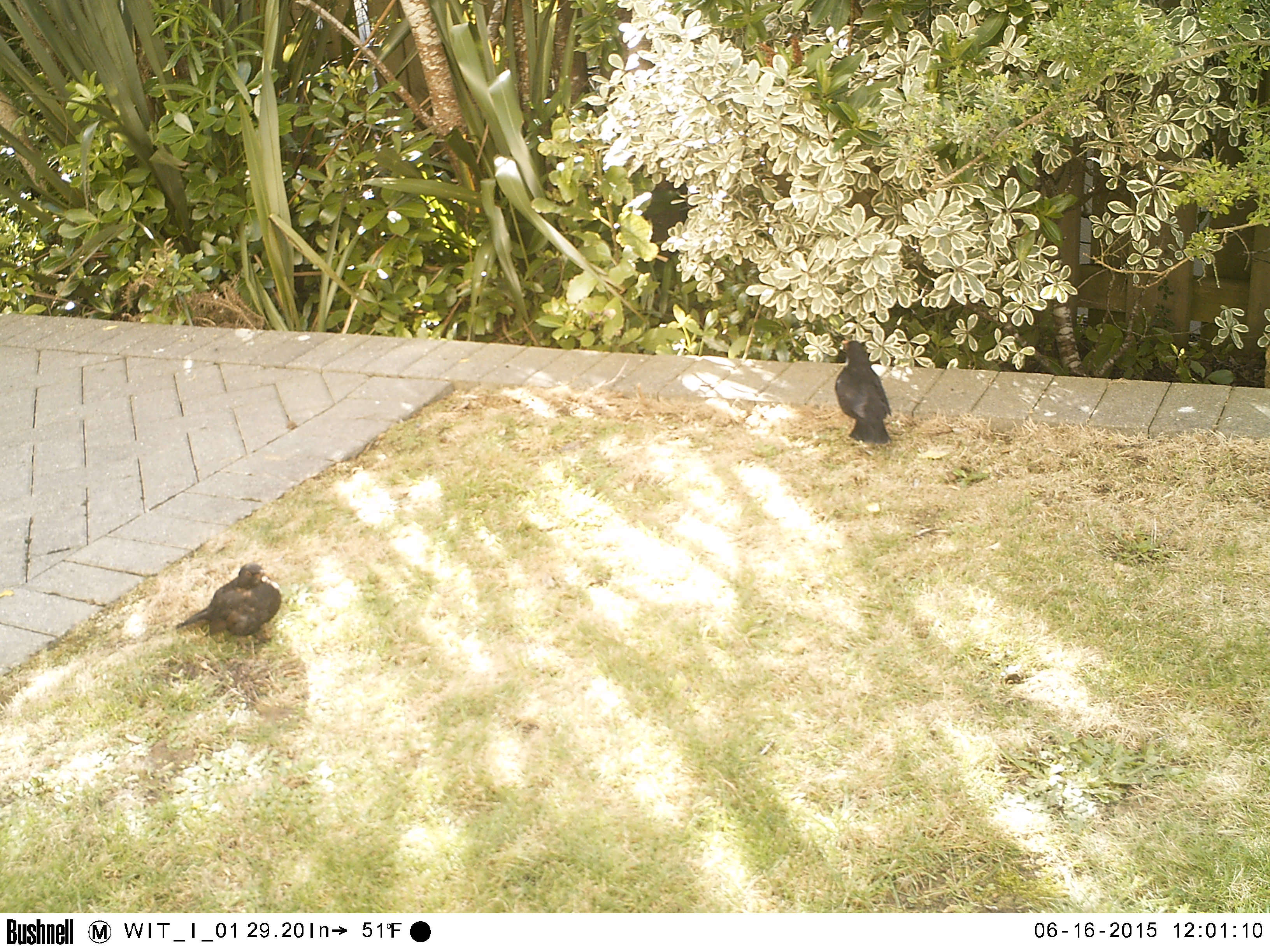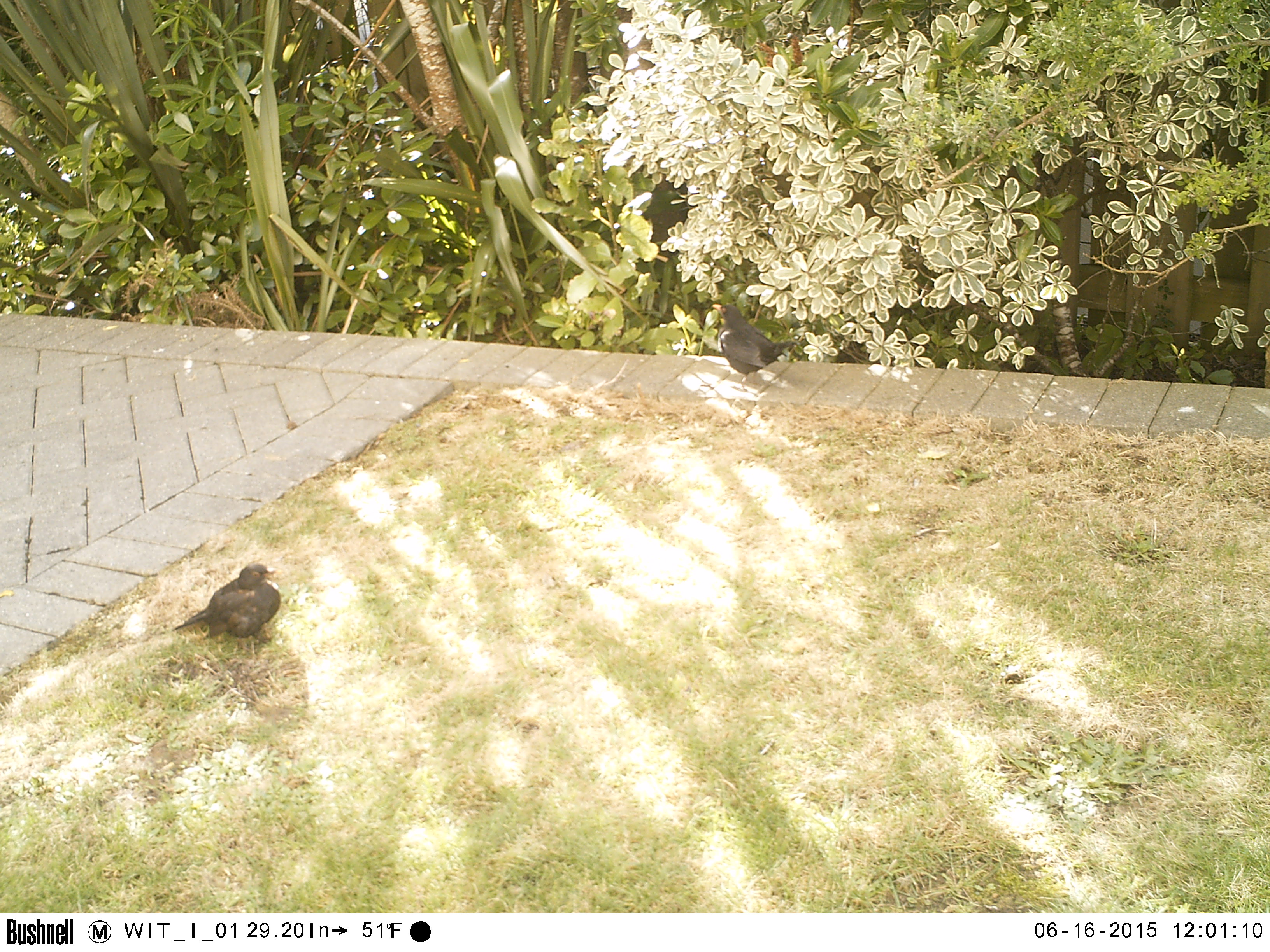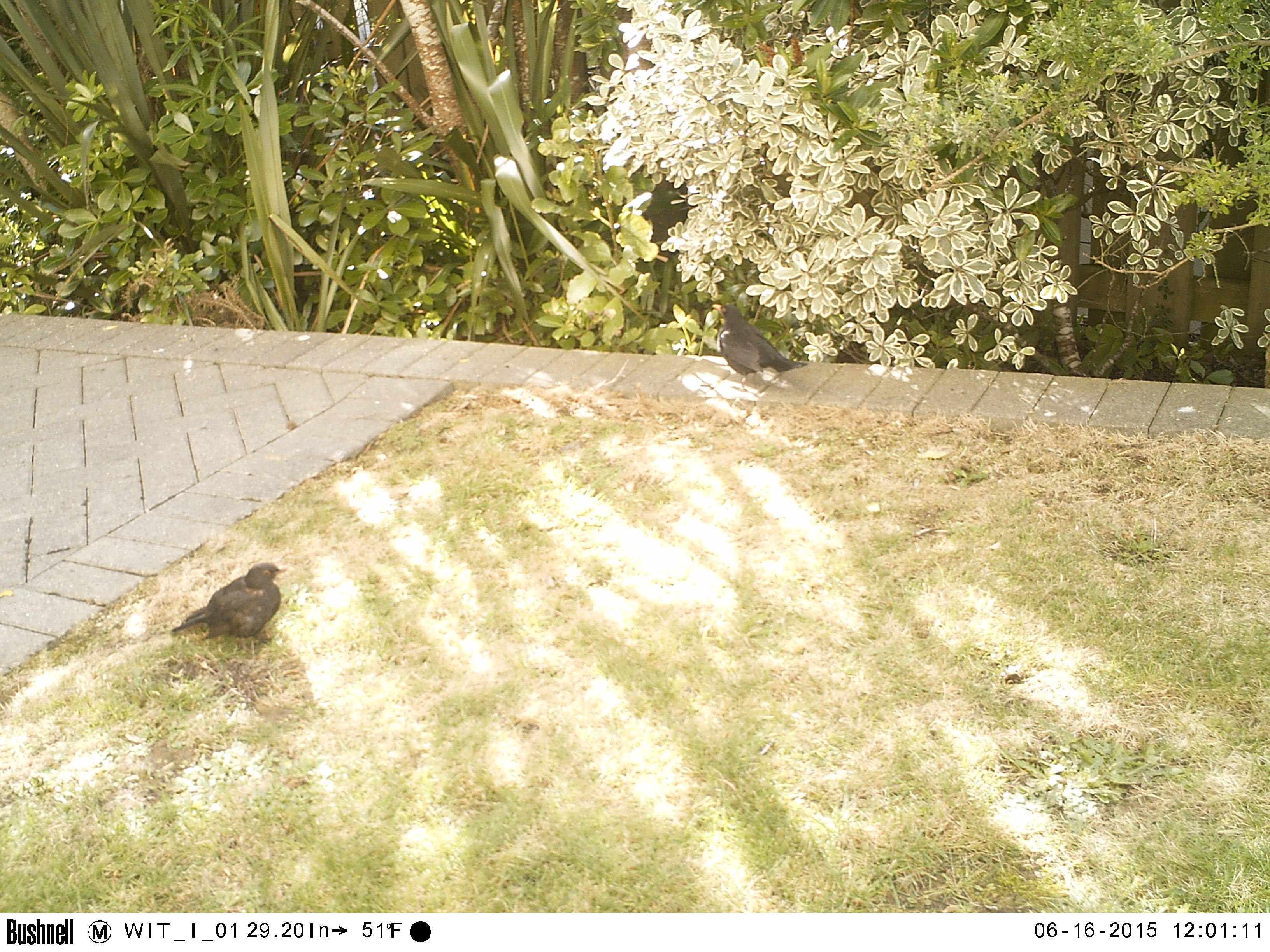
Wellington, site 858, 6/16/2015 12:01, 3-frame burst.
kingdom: Animalia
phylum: Chordata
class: Aves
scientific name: Aves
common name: bird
Bird (Aves).